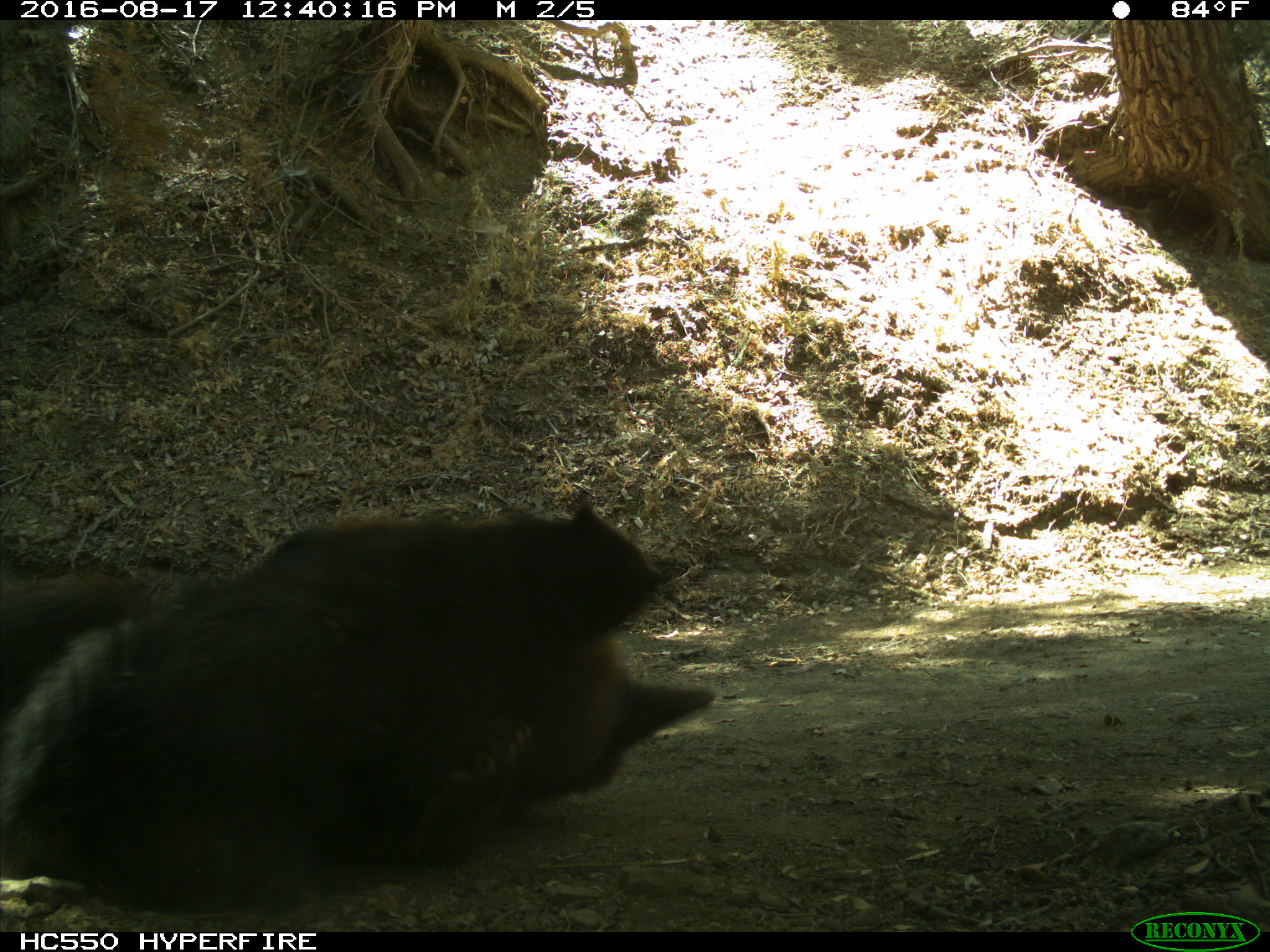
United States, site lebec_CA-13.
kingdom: Animalia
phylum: Chordata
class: Mammalia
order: Carnivora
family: Ursidae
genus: Ursus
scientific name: Ursus americanus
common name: american black bear